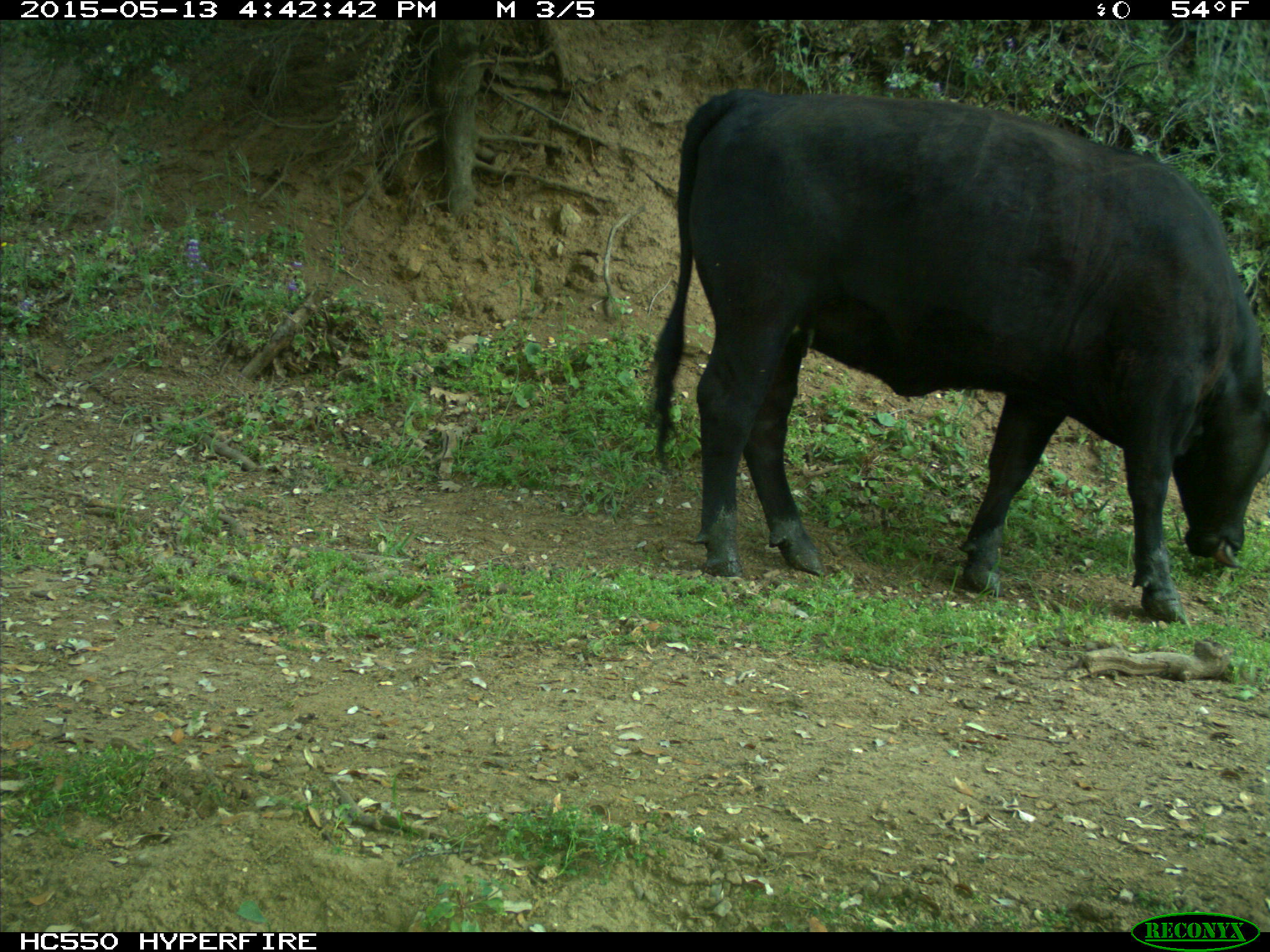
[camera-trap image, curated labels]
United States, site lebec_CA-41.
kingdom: Animalia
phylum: Chordata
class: Mammalia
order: Artiodactyla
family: Bovidae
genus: Bos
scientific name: Bos taurus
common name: domestic cow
Bos taurus (domestic cow).